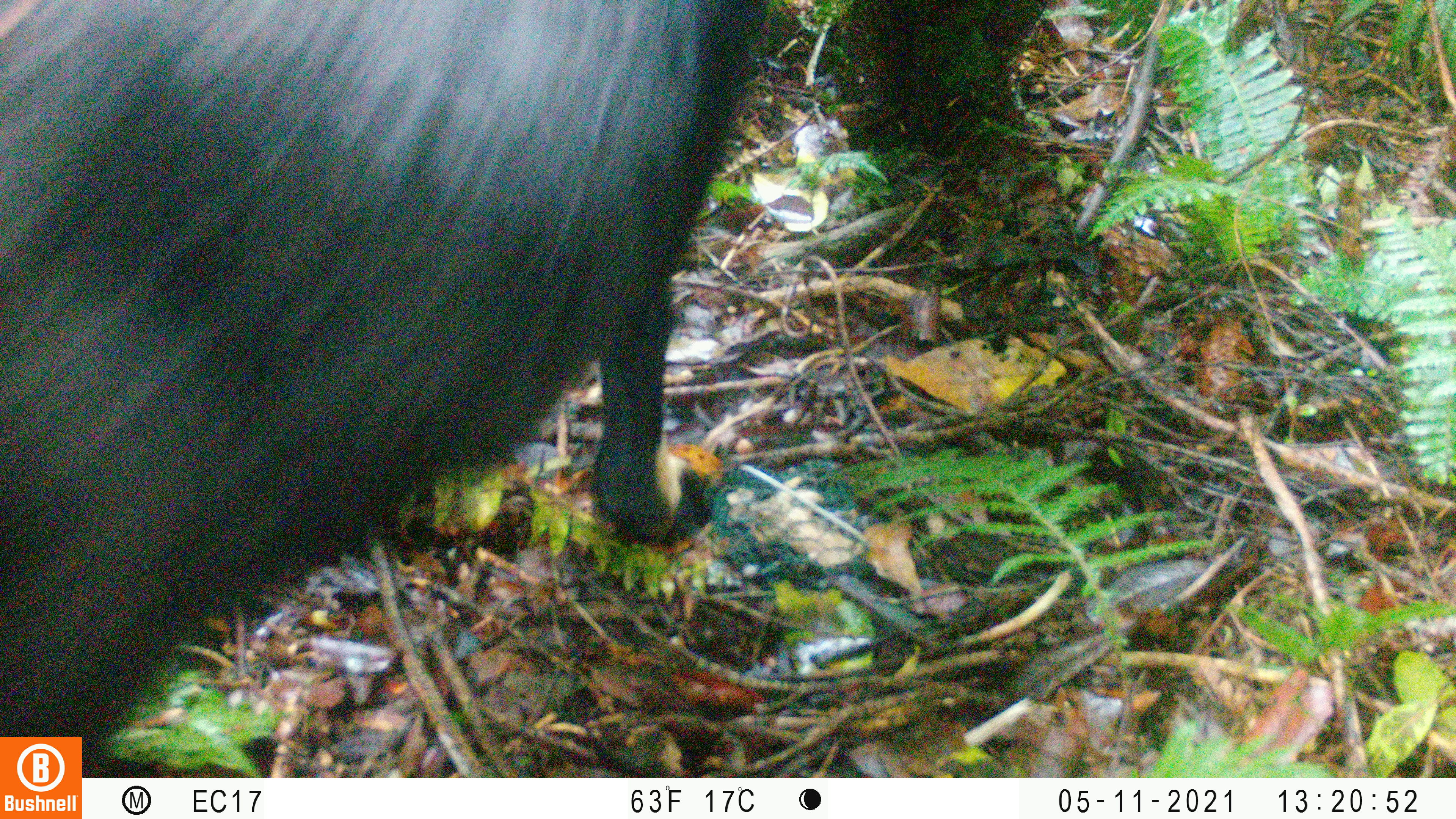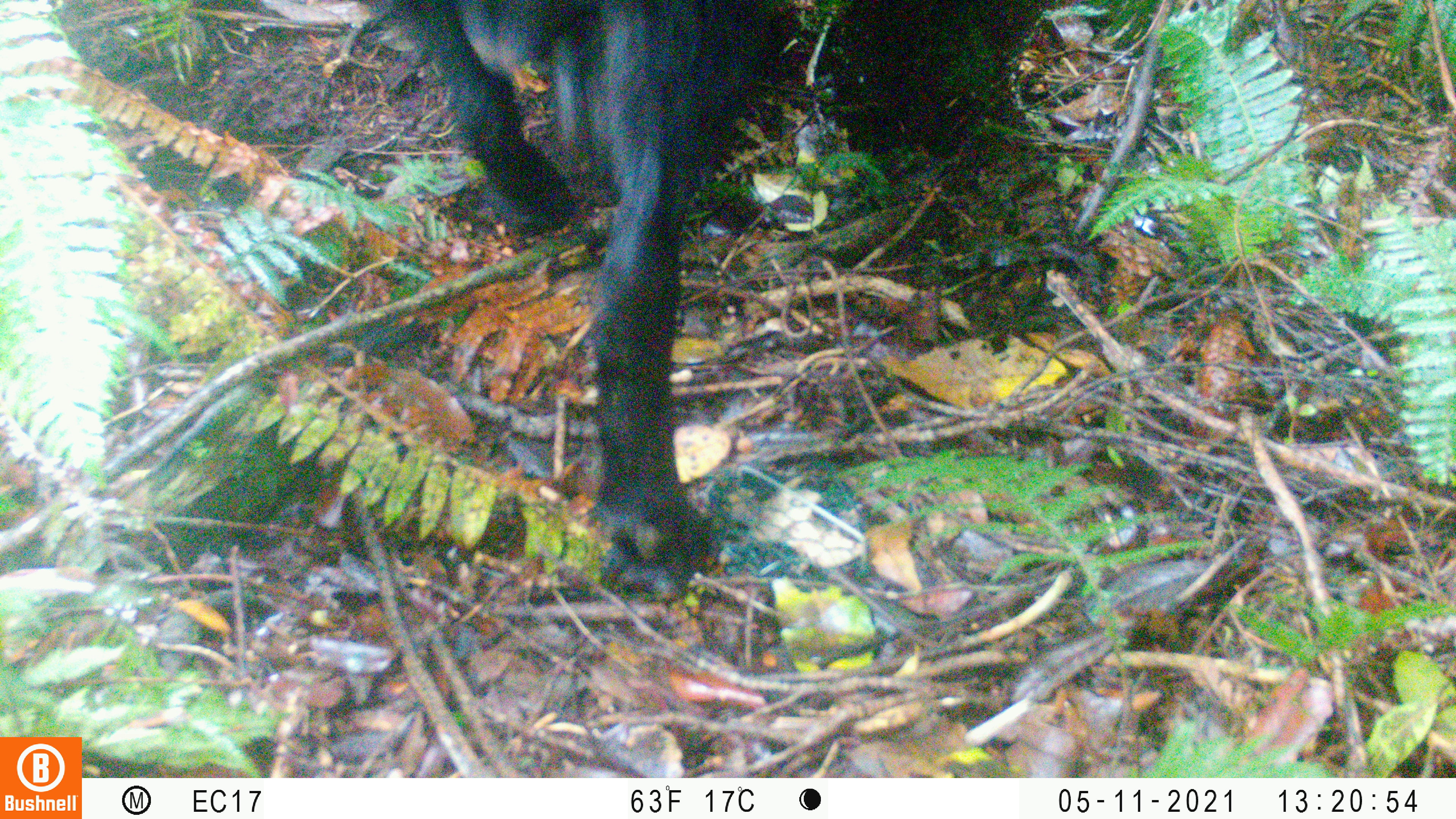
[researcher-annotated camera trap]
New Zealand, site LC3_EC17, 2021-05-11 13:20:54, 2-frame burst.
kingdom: Animalia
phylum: Chordata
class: Mammalia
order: Artiodactyla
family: Bovidae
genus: Capra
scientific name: Capra hircus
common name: goat